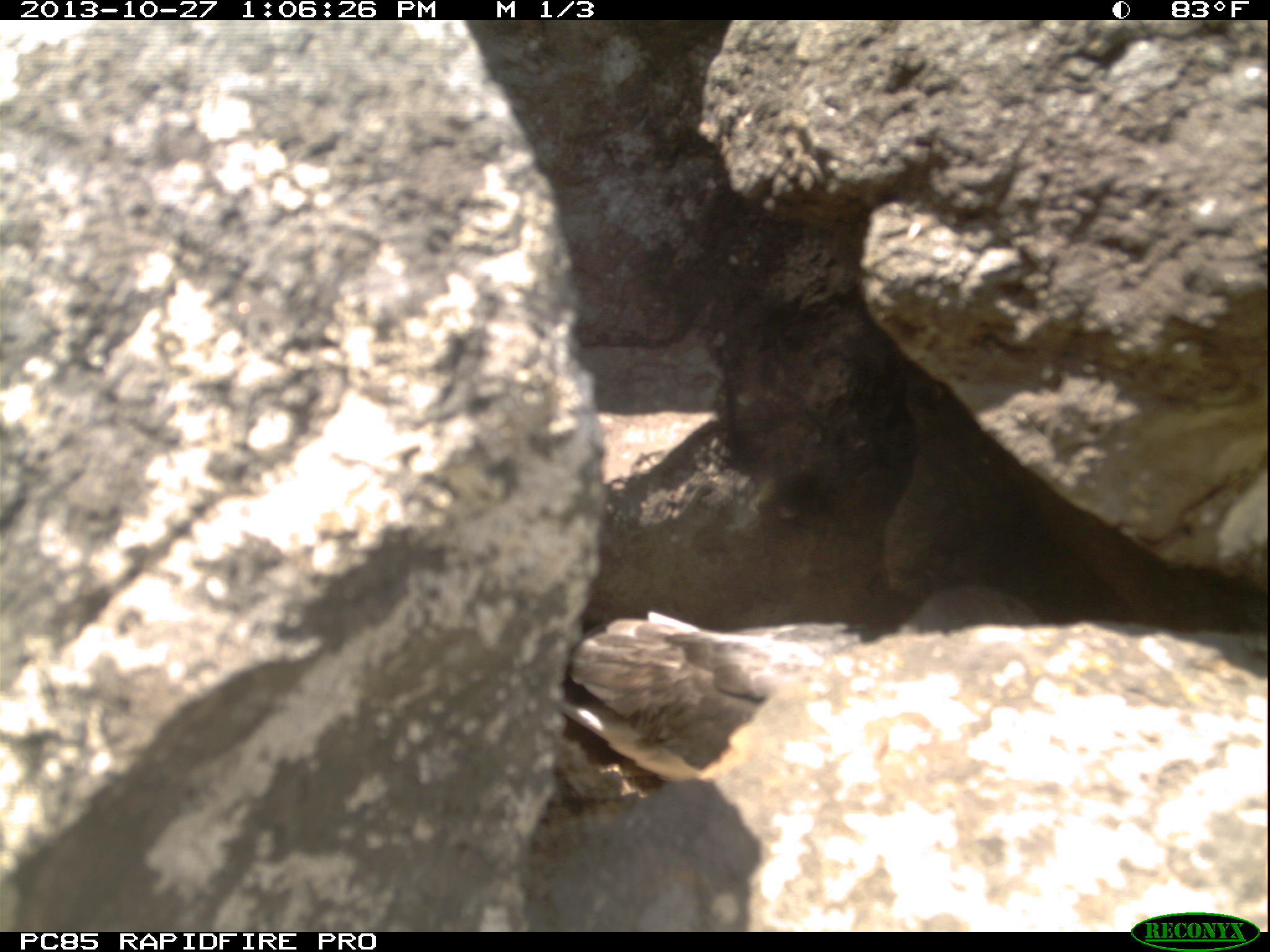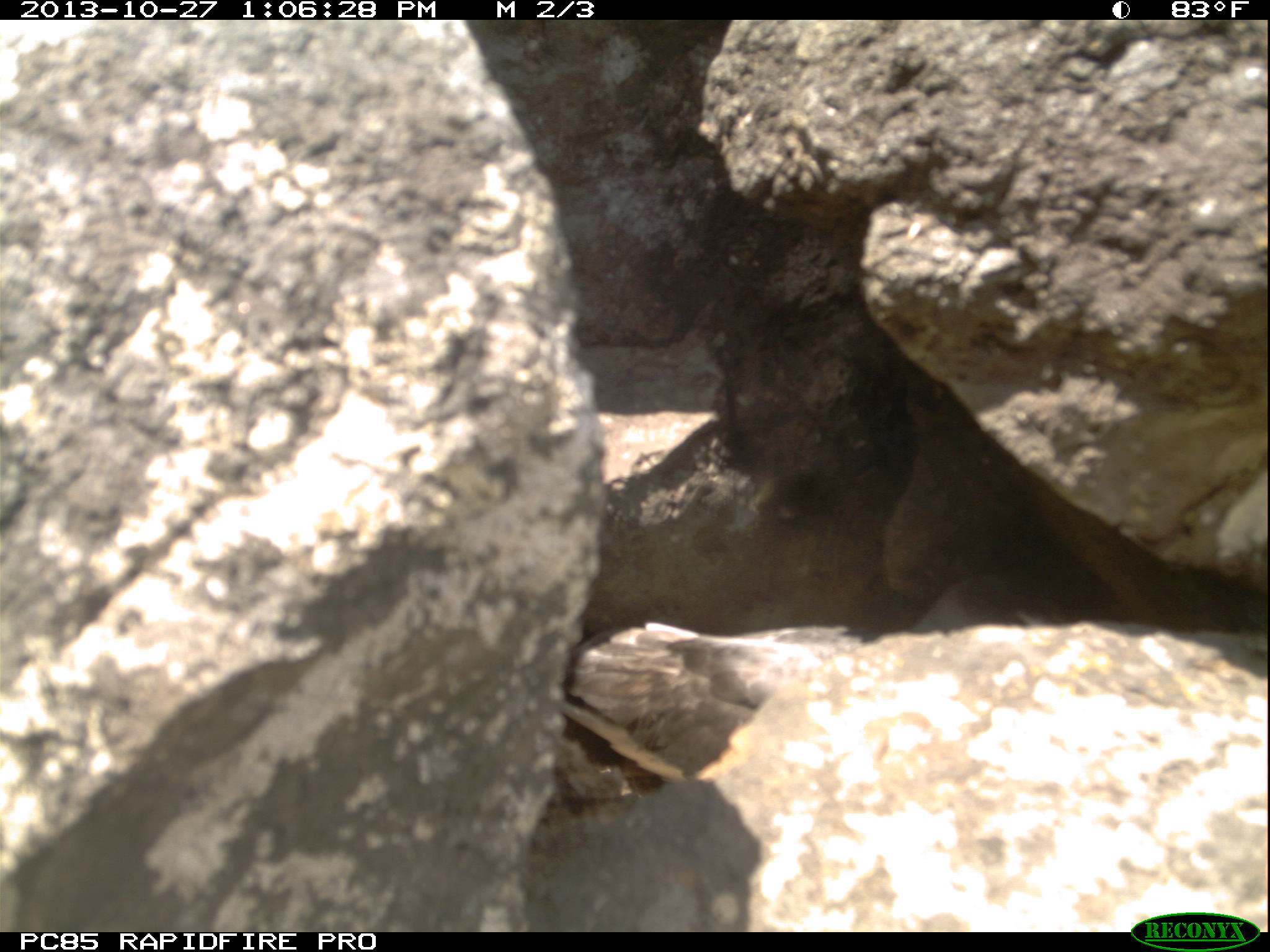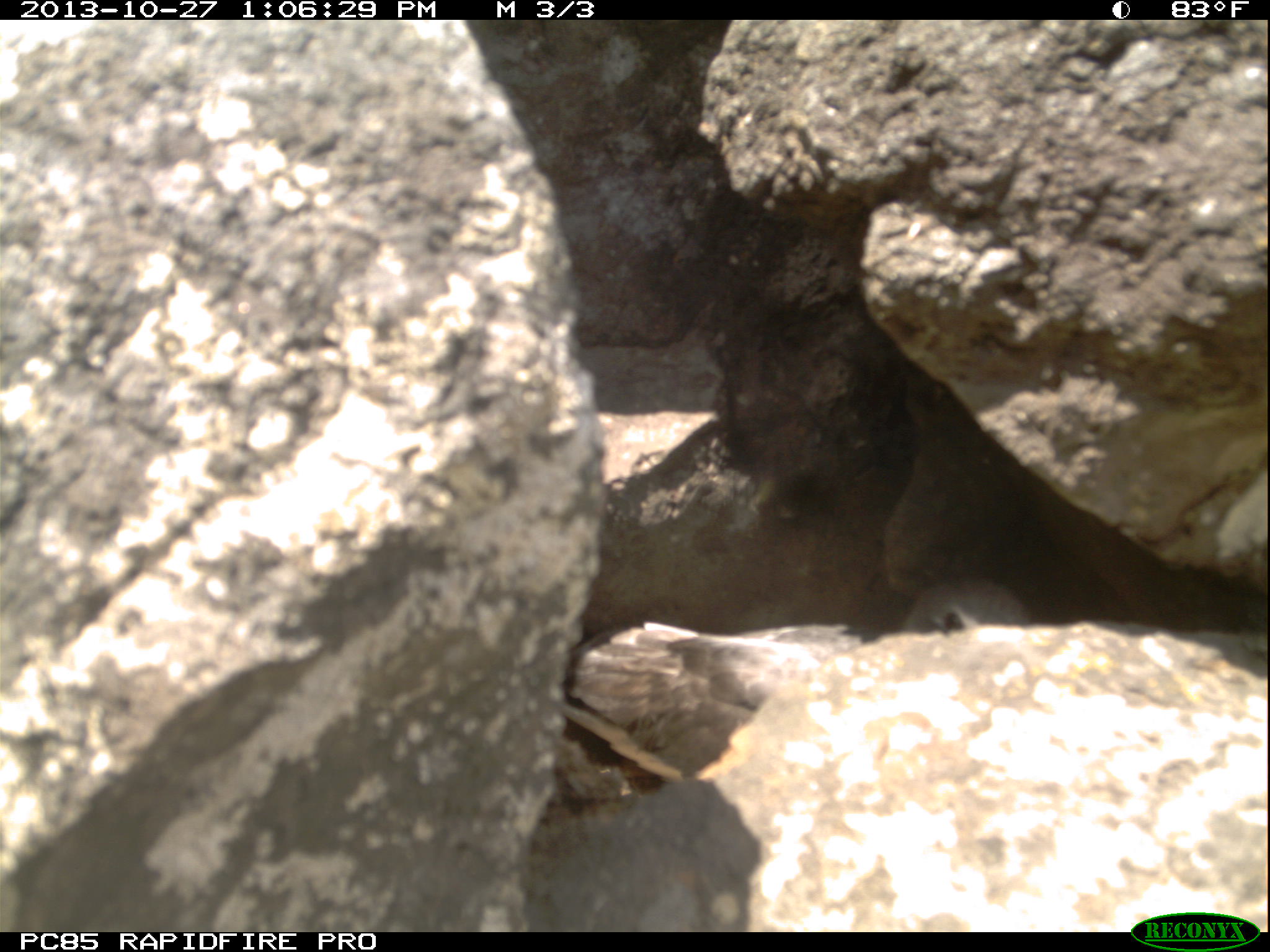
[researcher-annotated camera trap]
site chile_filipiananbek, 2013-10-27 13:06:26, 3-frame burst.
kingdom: Animalia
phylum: Chordata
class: Aves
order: Procellariiformes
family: Procellariidae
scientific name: Procellariidae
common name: petrel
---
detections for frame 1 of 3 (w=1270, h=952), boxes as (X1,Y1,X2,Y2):
petrel: (558,576,1060,816)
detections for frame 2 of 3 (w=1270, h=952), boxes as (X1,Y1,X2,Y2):
petrel: (558,568,1061,803)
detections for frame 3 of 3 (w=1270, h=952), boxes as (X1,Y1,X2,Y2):
petrel: (568,570,1047,802)